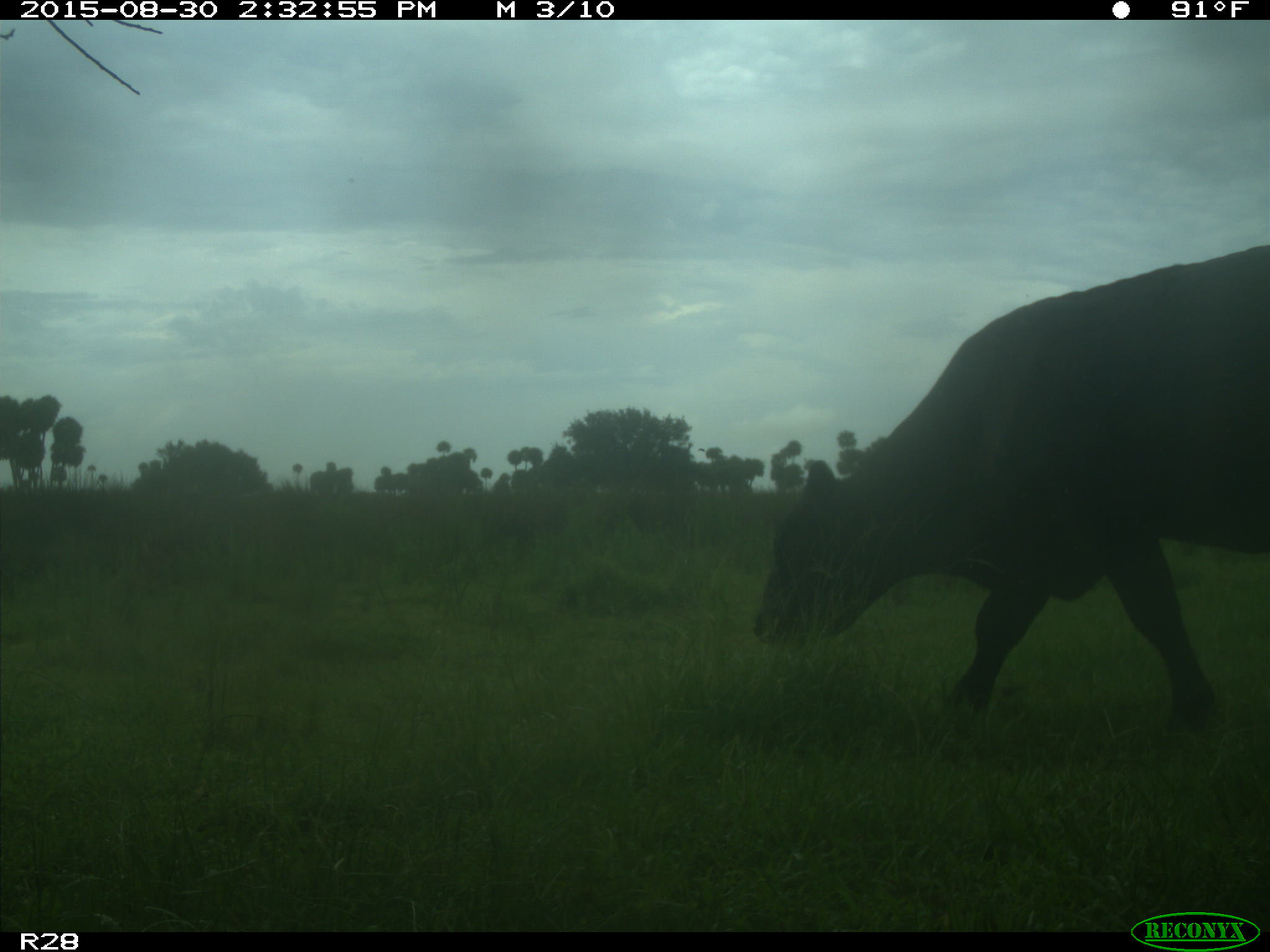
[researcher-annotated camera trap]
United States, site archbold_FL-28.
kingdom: Animalia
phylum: Chordata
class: Mammalia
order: Artiodactyla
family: Bovidae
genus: Bos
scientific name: Bos taurus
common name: domestic cow